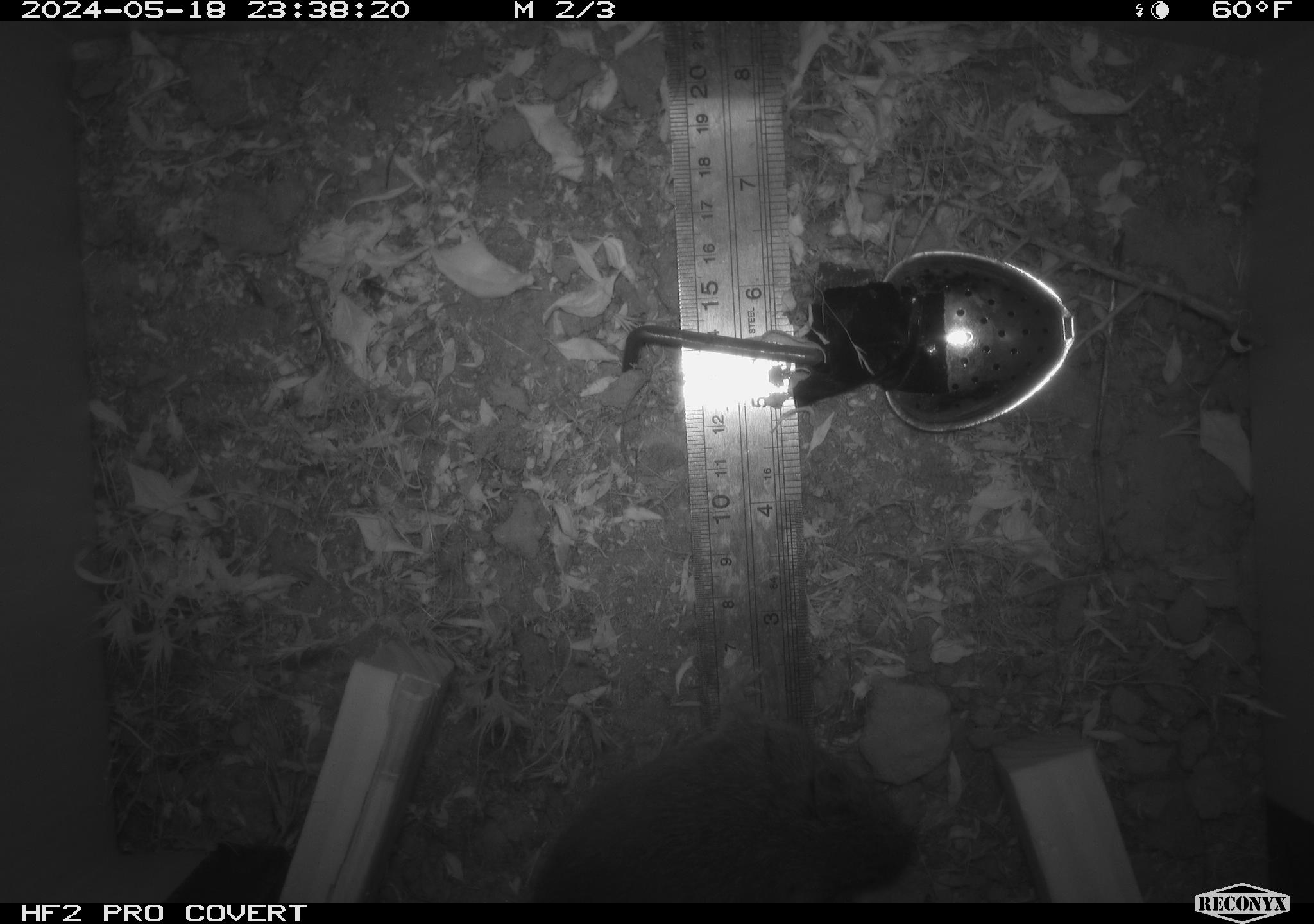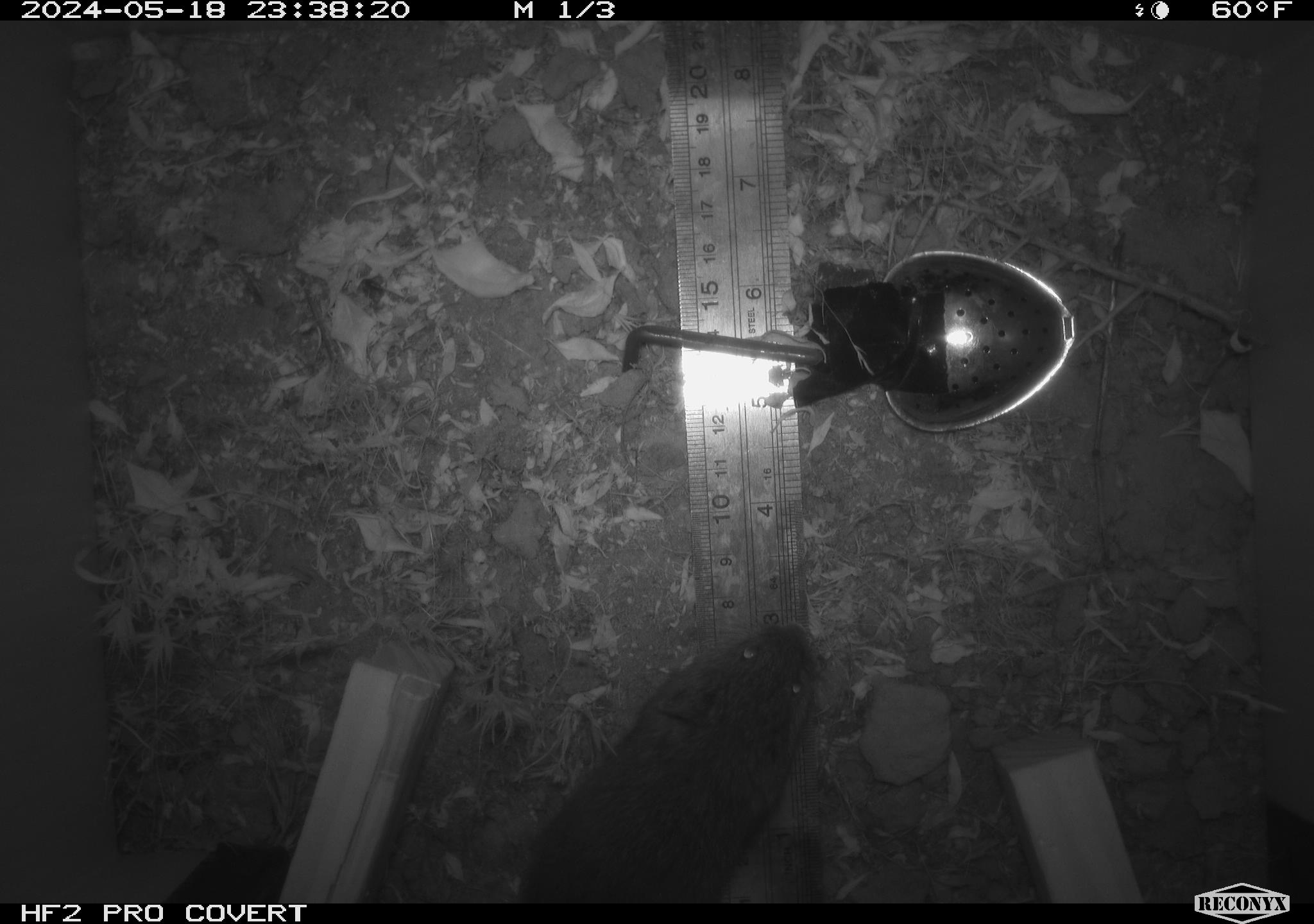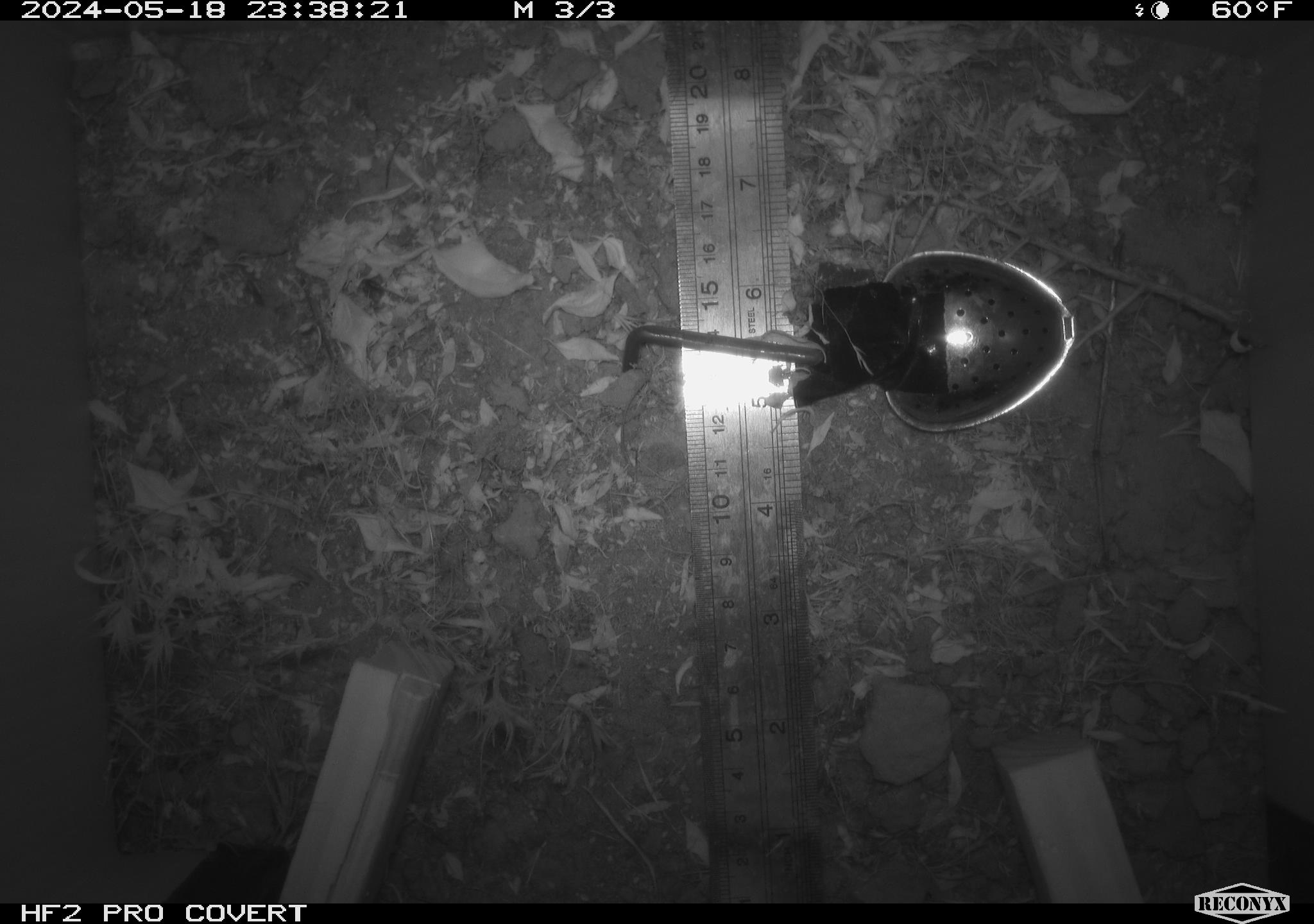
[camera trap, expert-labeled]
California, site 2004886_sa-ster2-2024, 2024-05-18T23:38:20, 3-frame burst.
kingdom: Animalia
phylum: Chordata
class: Mammalia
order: Rodentia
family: Cricetidae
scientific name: Arvicolinae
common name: voles, lemmings, and muskrats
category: arvicolinae subfamily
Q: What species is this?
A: Arvicolinae subfamily (voles, lemmings, and muskrats) (Arvicolinae).